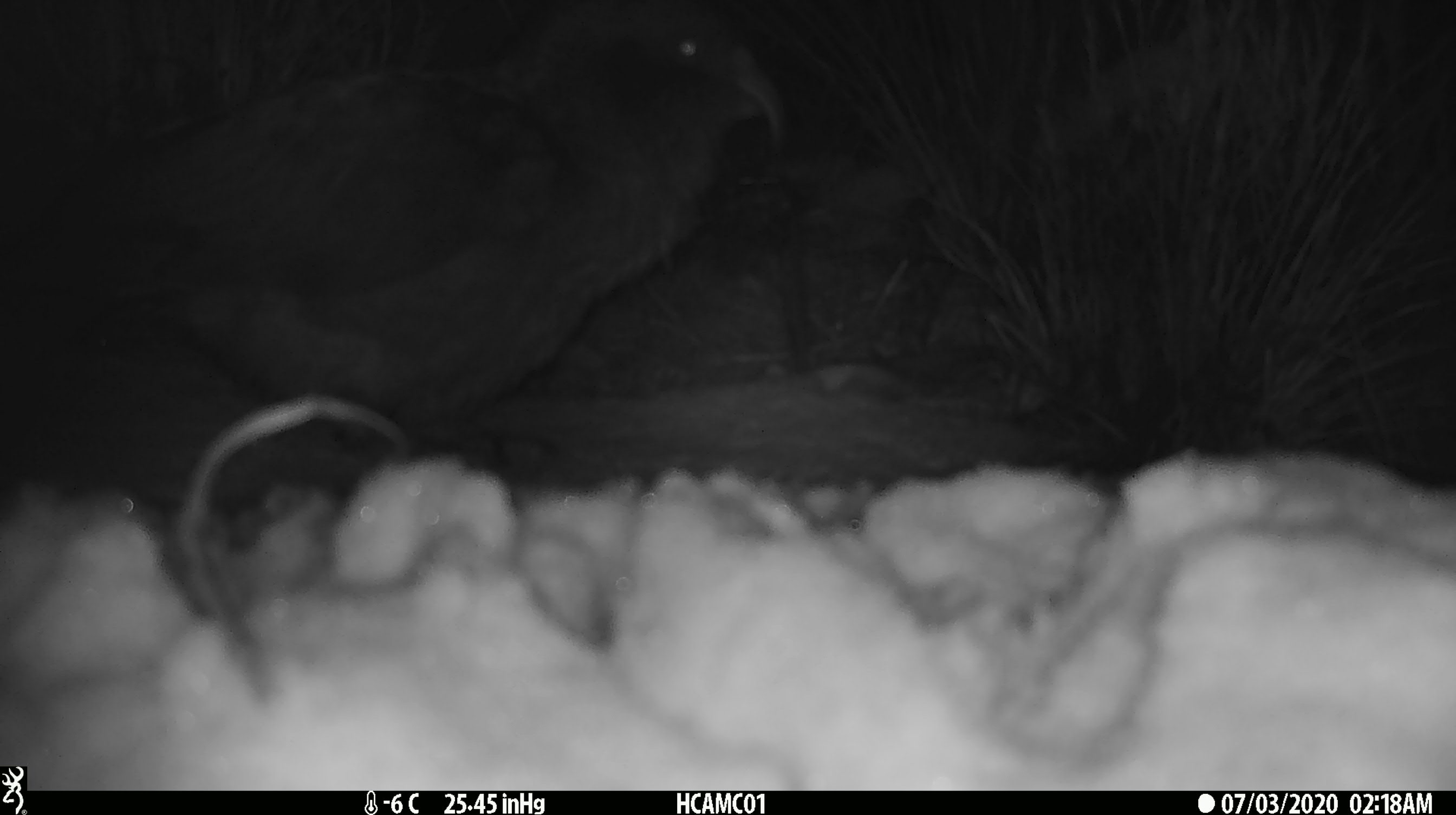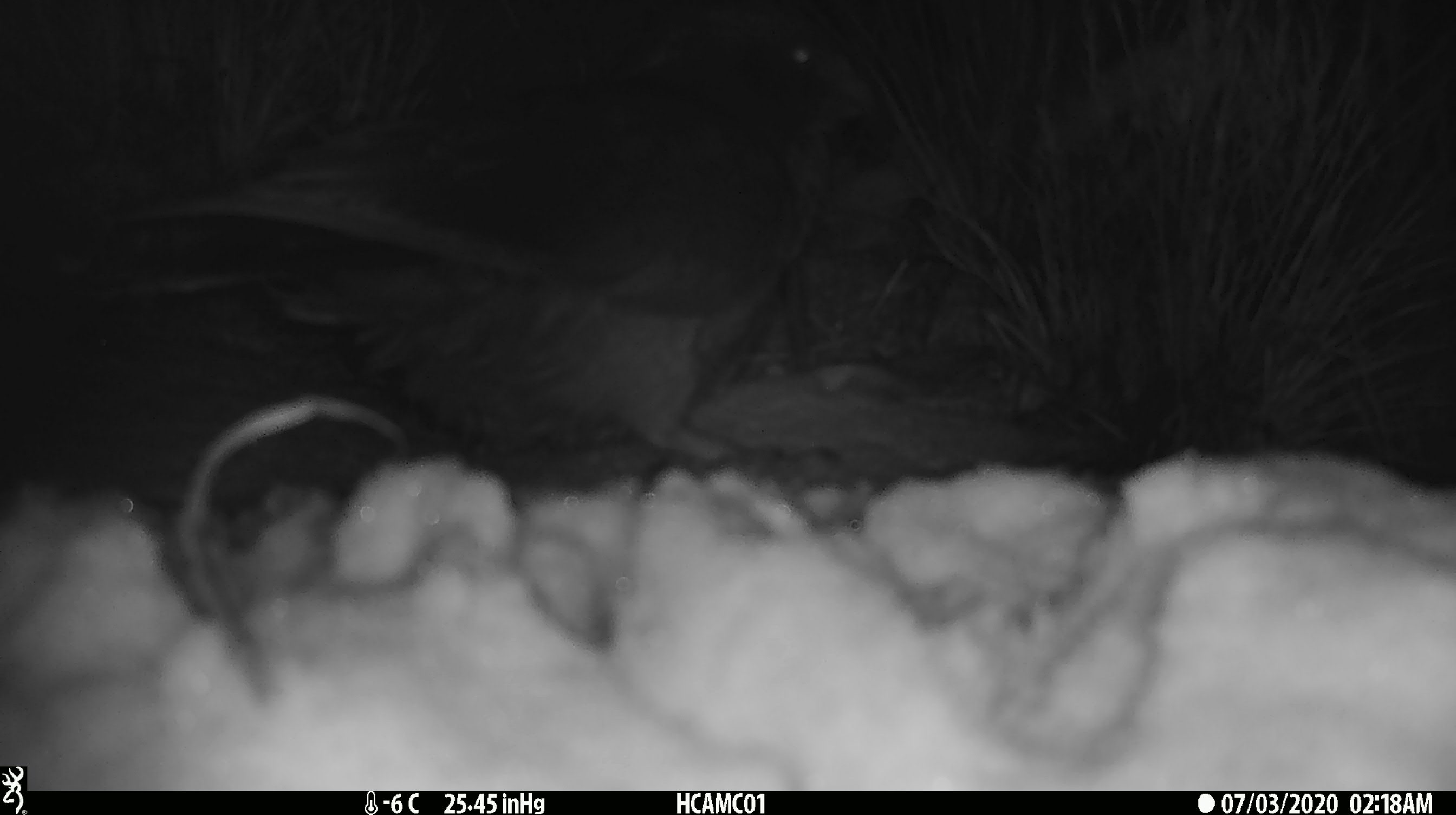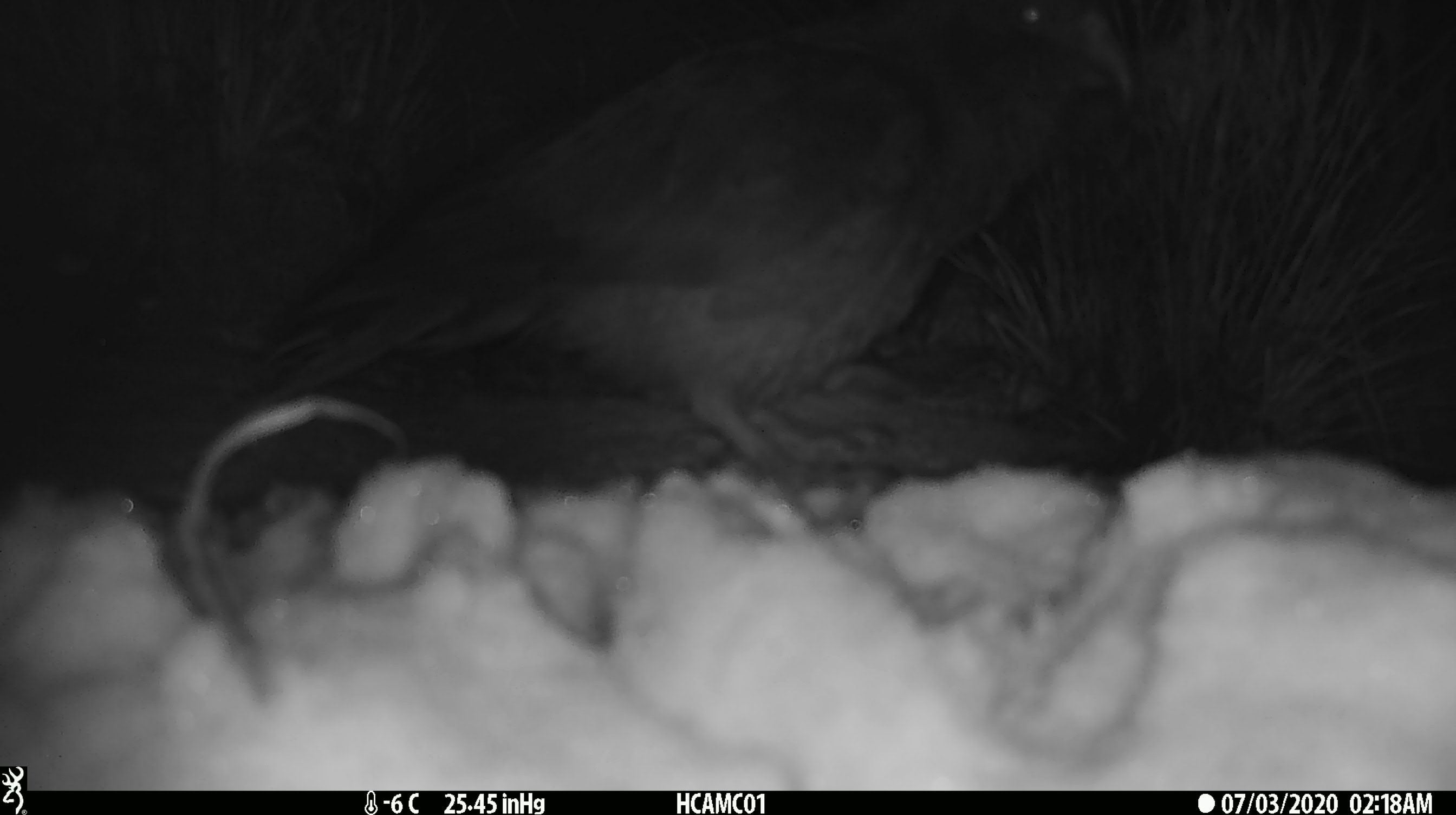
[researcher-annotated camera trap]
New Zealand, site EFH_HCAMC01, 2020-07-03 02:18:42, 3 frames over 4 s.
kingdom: Animalia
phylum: Chordata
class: Aves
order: Psittaciformes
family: Strigopidae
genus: Nestor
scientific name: Nestor notabilis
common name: kea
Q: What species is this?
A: Kea (Nestor notabilis).